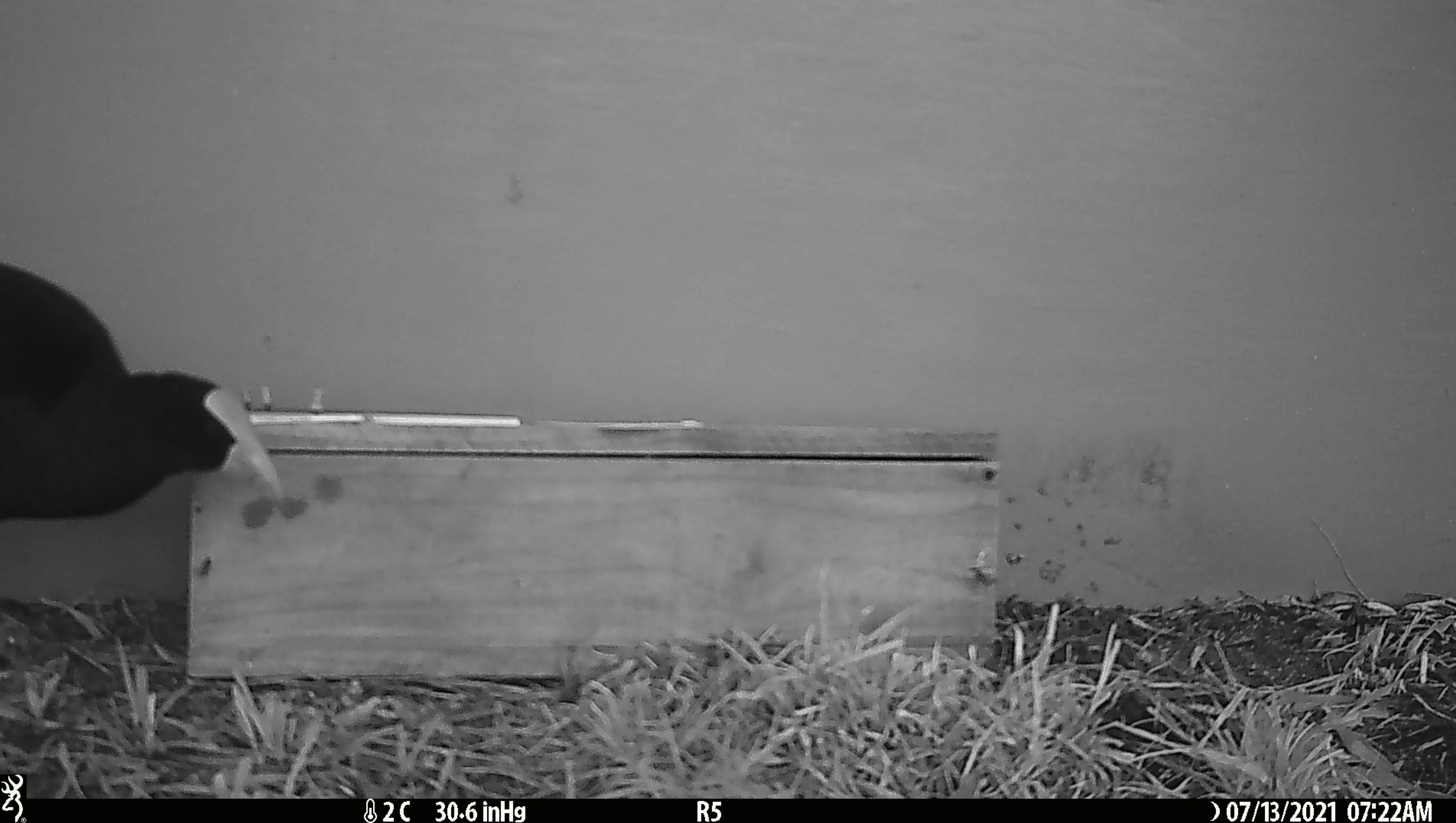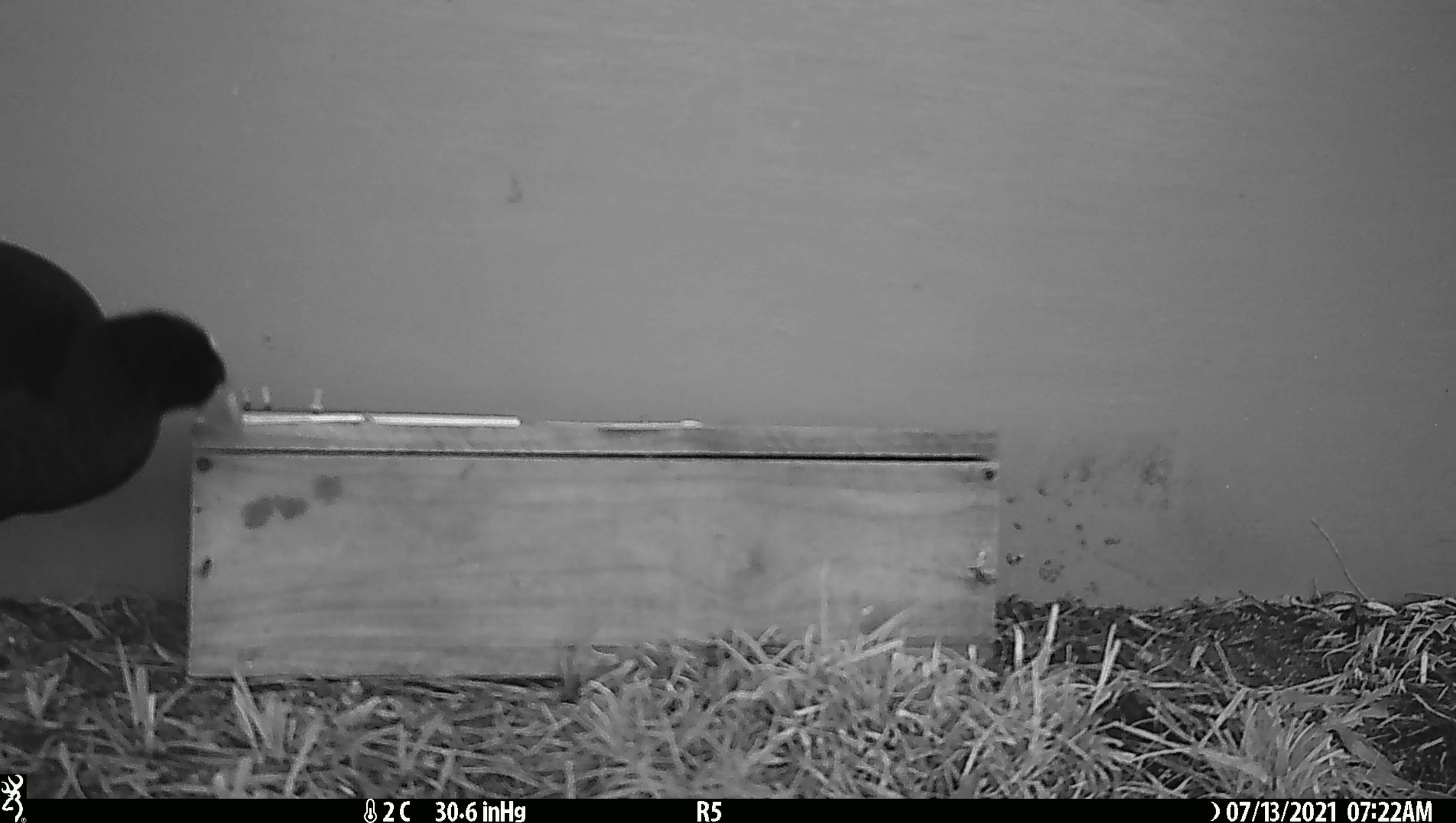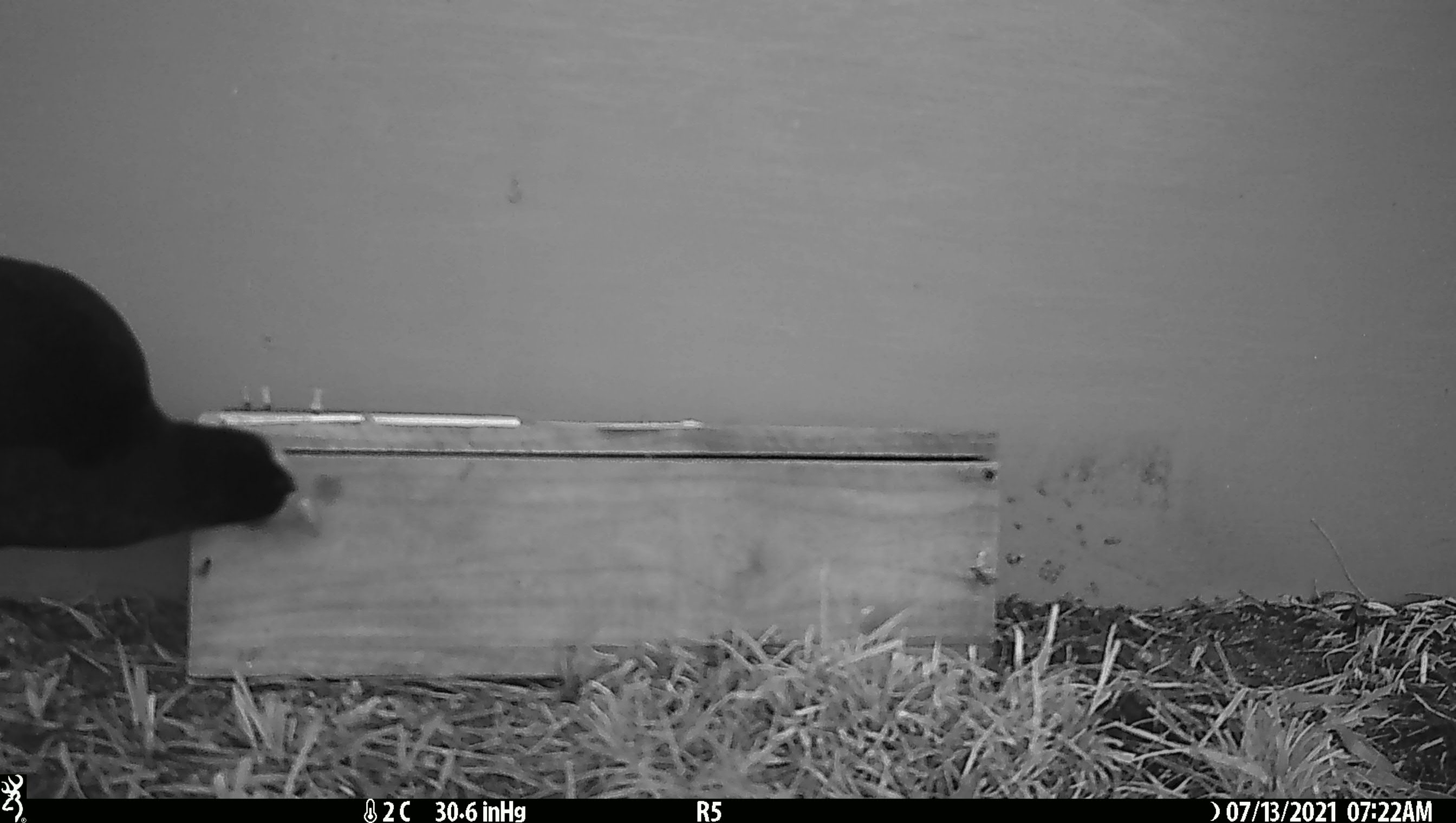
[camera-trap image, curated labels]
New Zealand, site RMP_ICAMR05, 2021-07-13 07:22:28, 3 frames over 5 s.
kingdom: Animalia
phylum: Chordata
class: Aves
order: Gruiformes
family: Rallidae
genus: Porphyrio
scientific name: Porphyrio melanotus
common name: australasian swamphen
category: pukeko